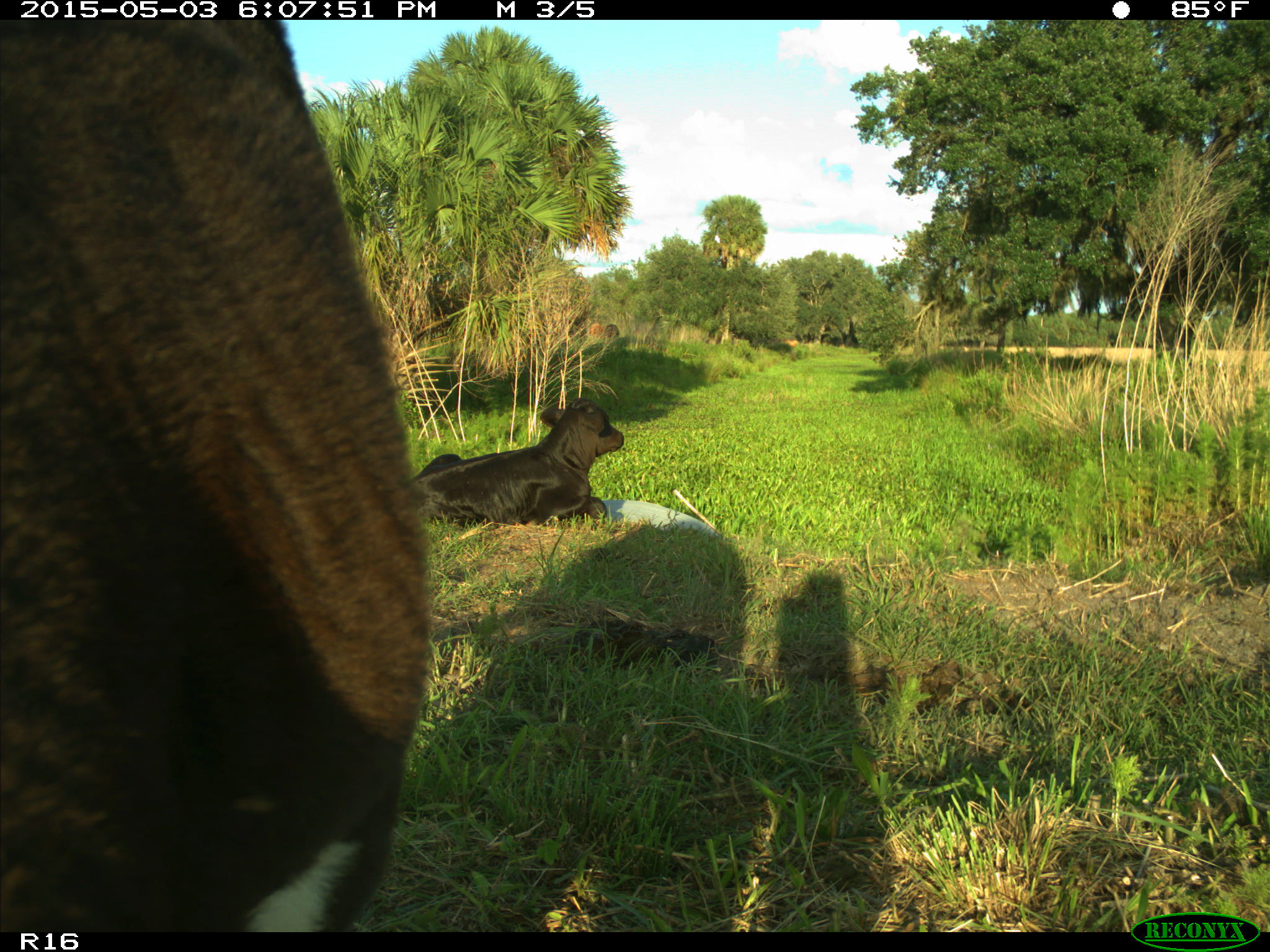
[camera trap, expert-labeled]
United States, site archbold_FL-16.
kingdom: Animalia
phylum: Chordata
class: Mammalia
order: Artiodactyla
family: Bovidae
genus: Bos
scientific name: Bos taurus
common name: domestic cow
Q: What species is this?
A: Bos taurus (domestic cow).